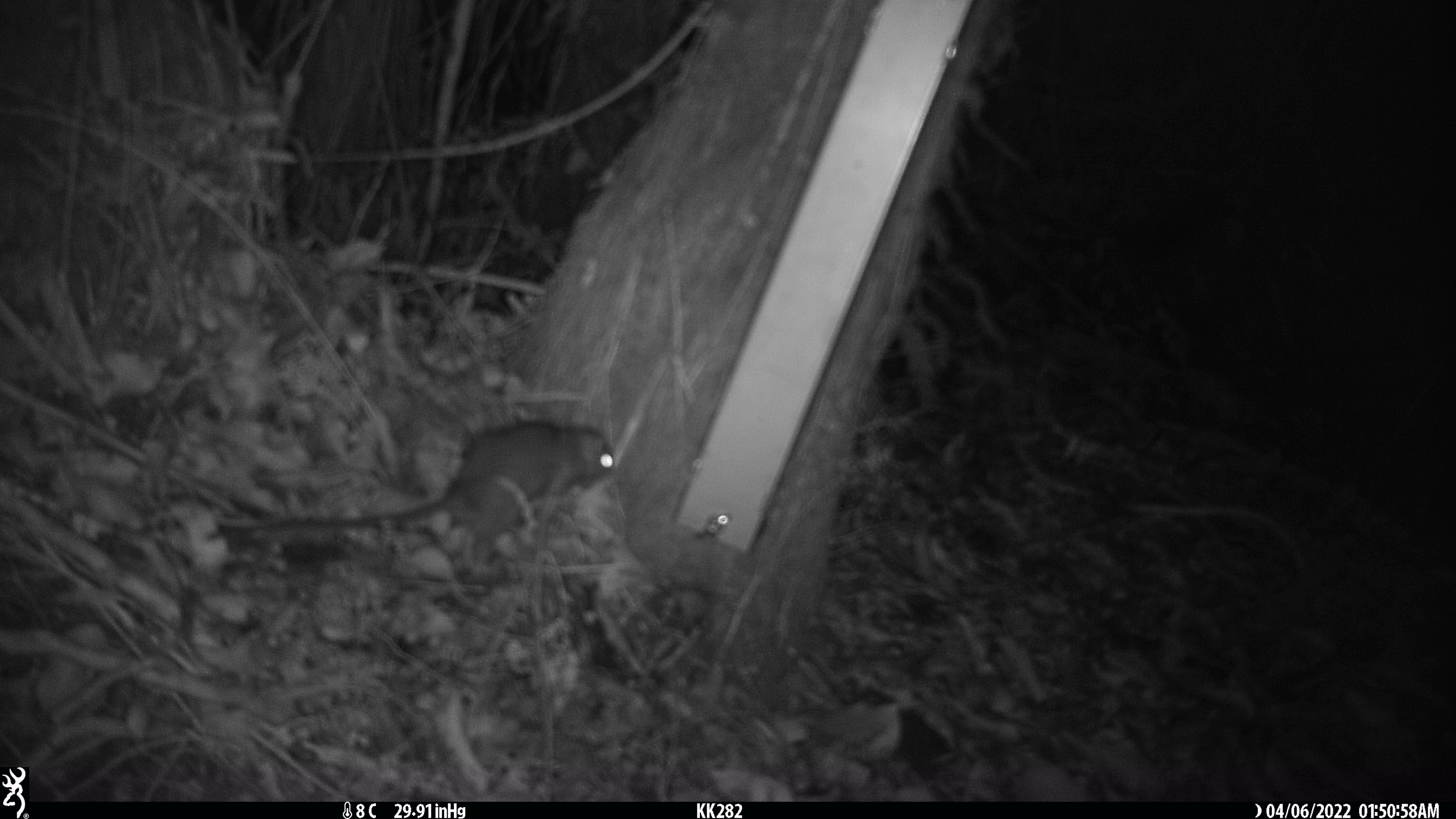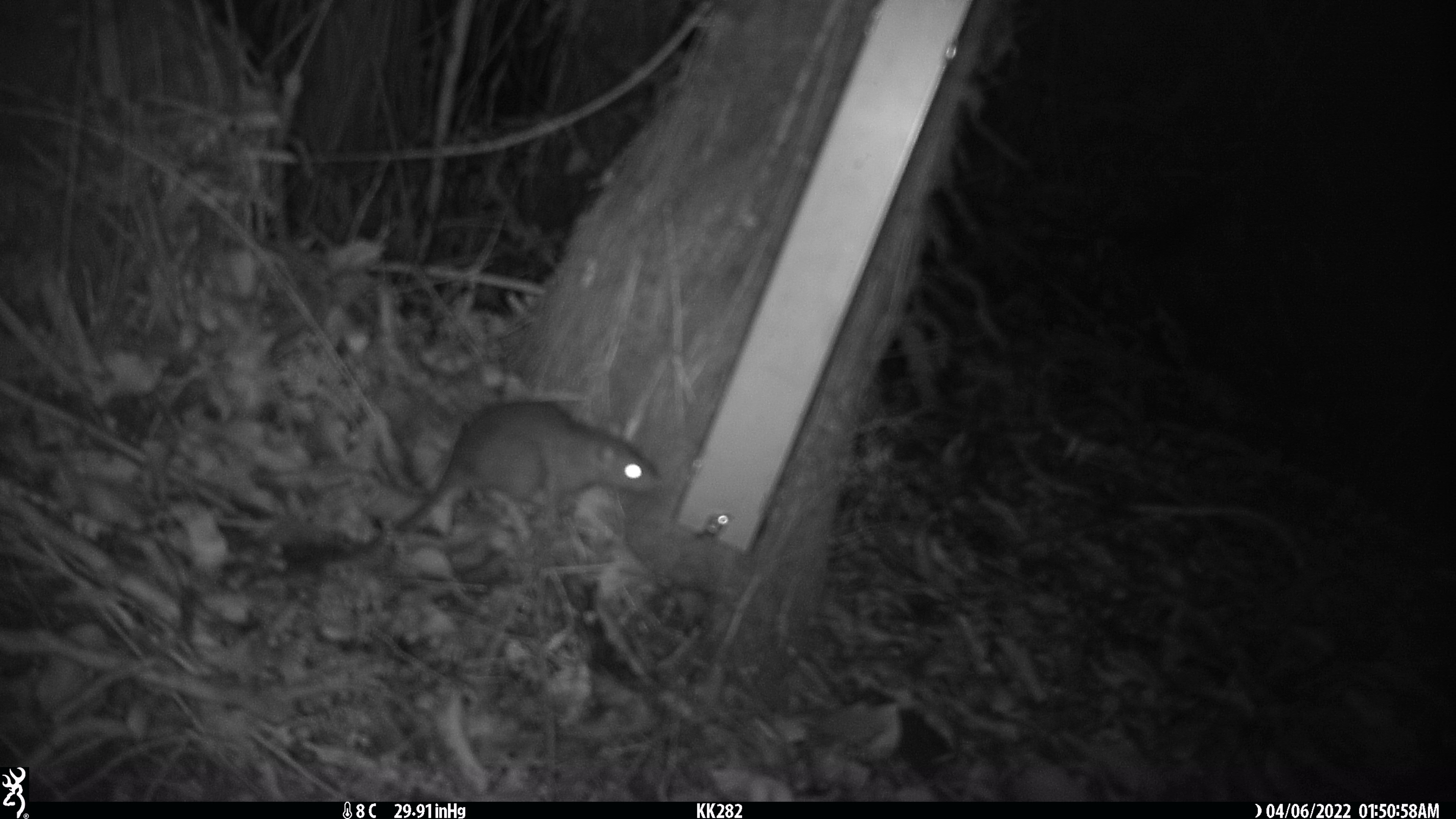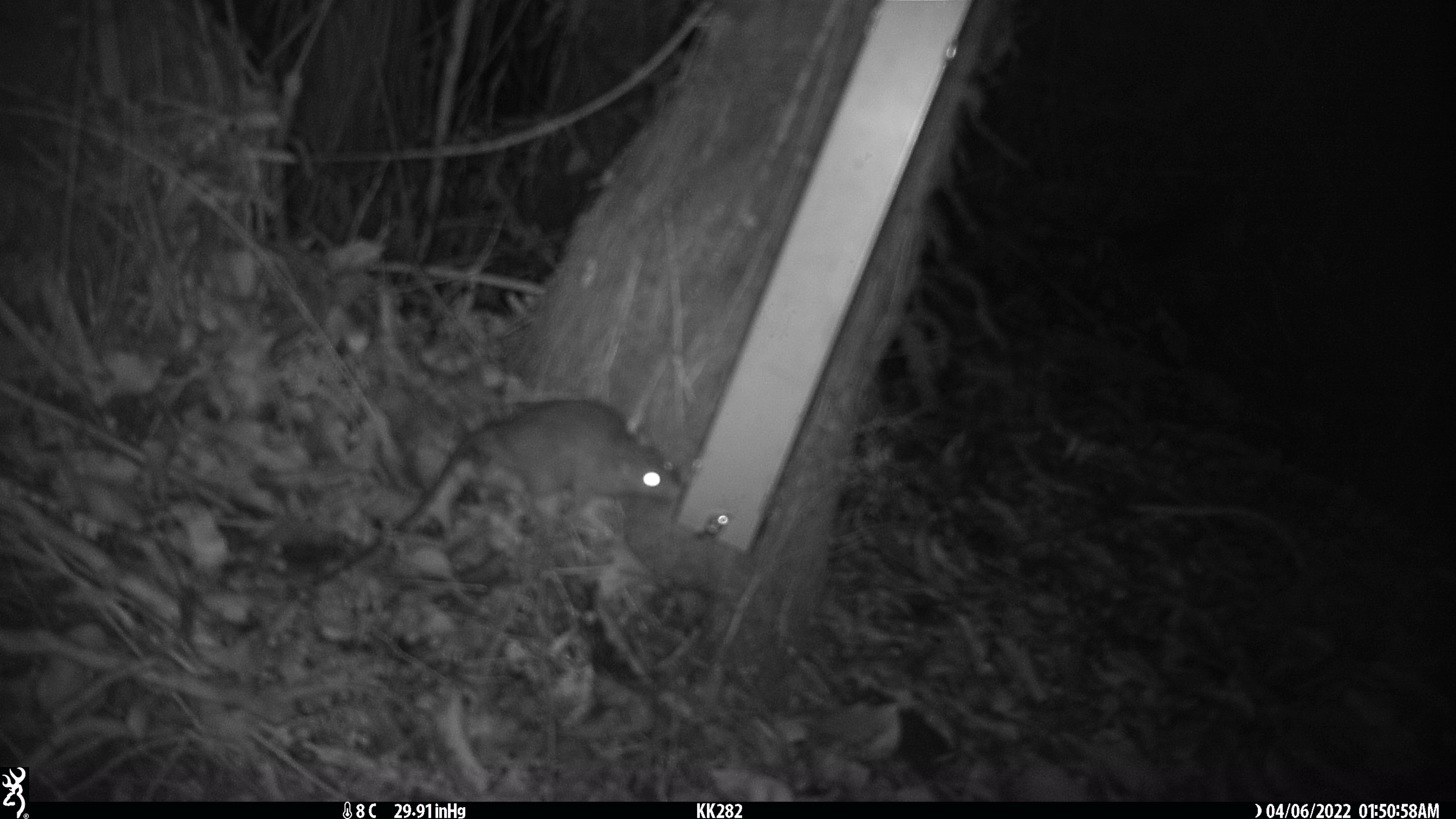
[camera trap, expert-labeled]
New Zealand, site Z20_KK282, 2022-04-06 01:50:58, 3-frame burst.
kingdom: Animalia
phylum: Chordata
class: Mammalia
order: Rodentia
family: Muridae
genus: Rattus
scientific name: Rattus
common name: rat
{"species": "rat (Rattus)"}